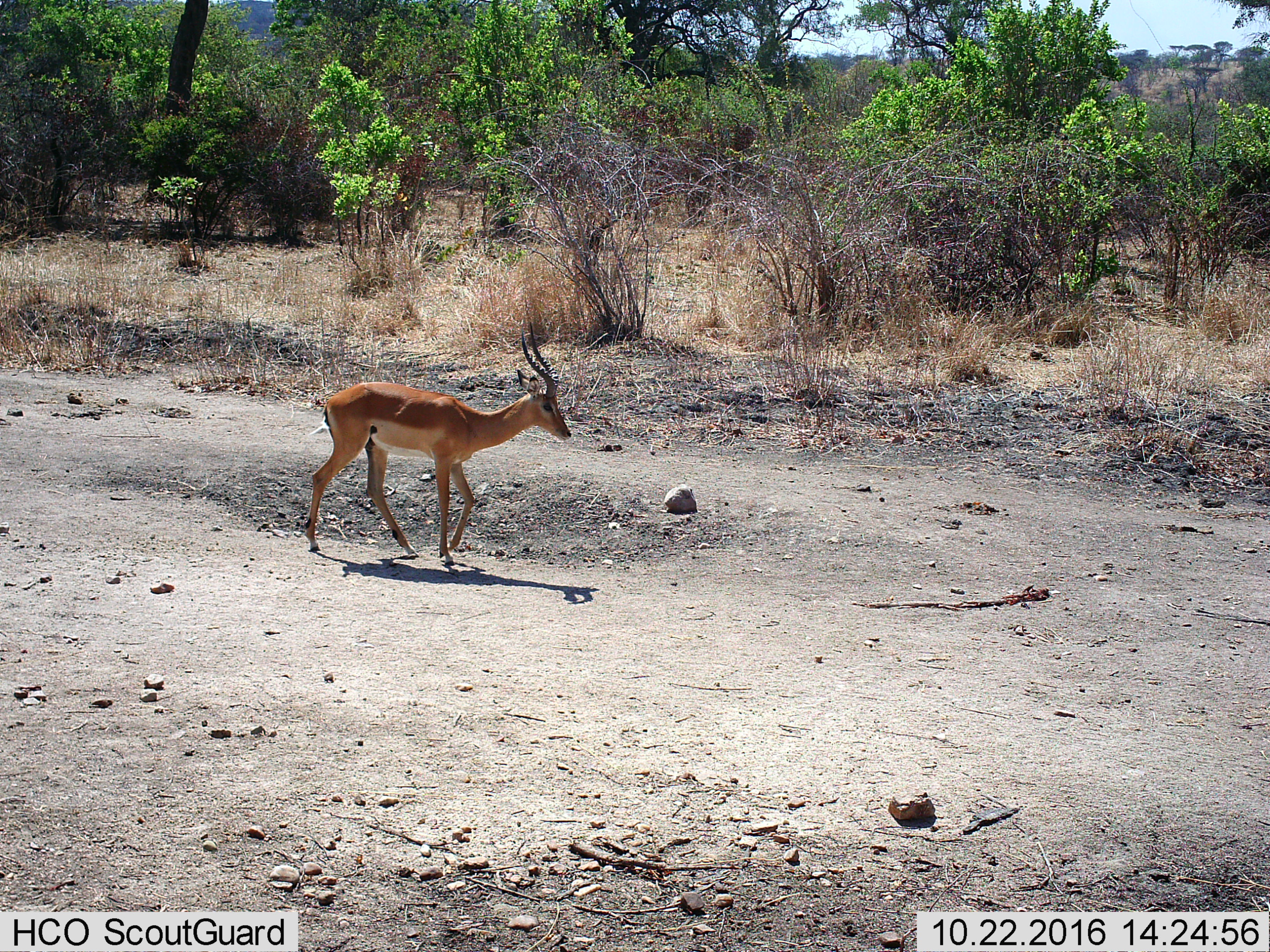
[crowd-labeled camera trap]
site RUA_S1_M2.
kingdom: Animalia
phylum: Chordata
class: Mammalia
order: Artiodactyla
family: Bovidae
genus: Aepyceros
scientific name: Aepyceros melampus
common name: impala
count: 1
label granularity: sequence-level